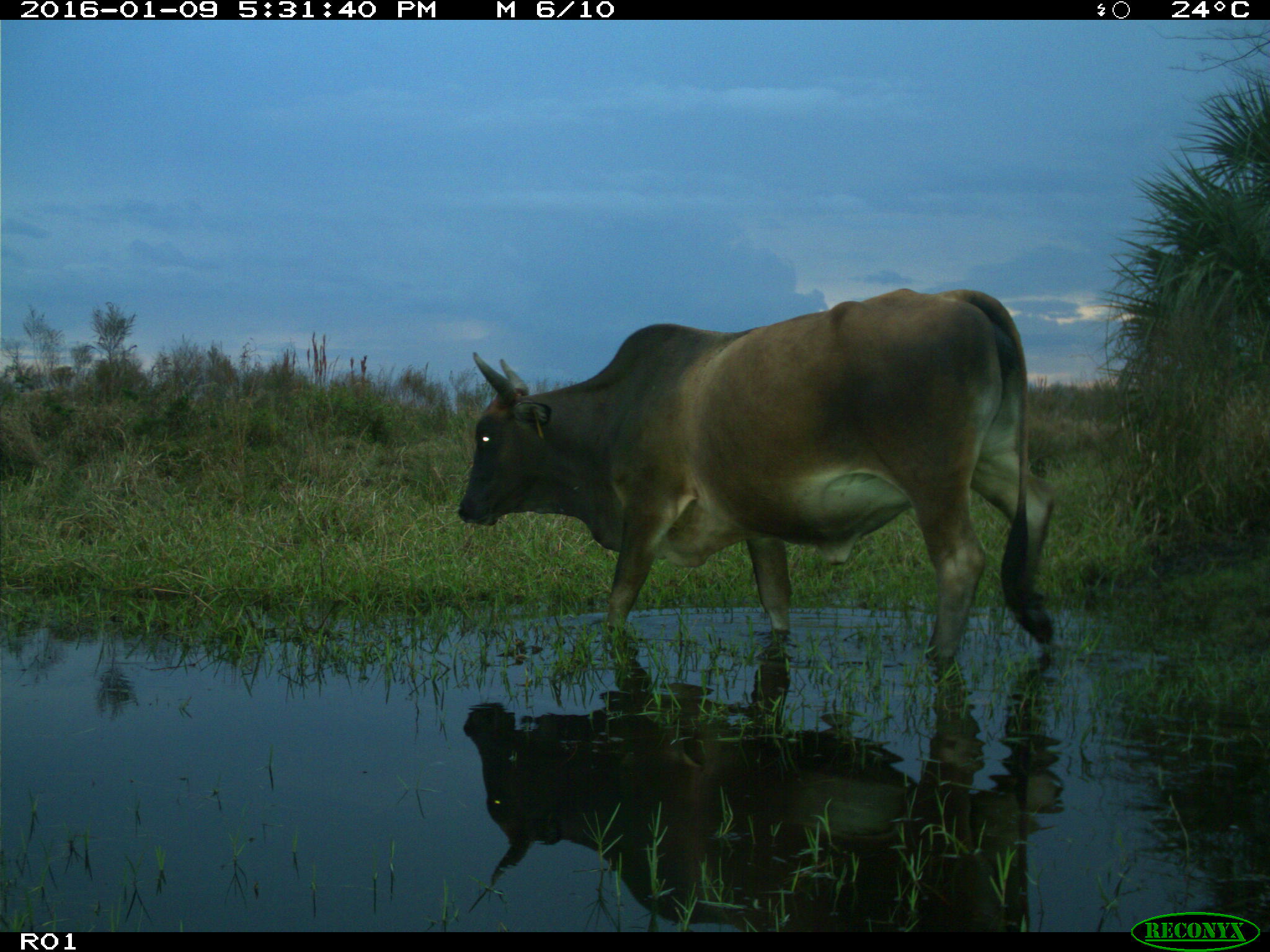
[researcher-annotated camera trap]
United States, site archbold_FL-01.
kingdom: Animalia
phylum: Chordata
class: Mammalia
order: Artiodactyla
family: Bovidae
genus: Bos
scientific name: Bos taurus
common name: domestic cow